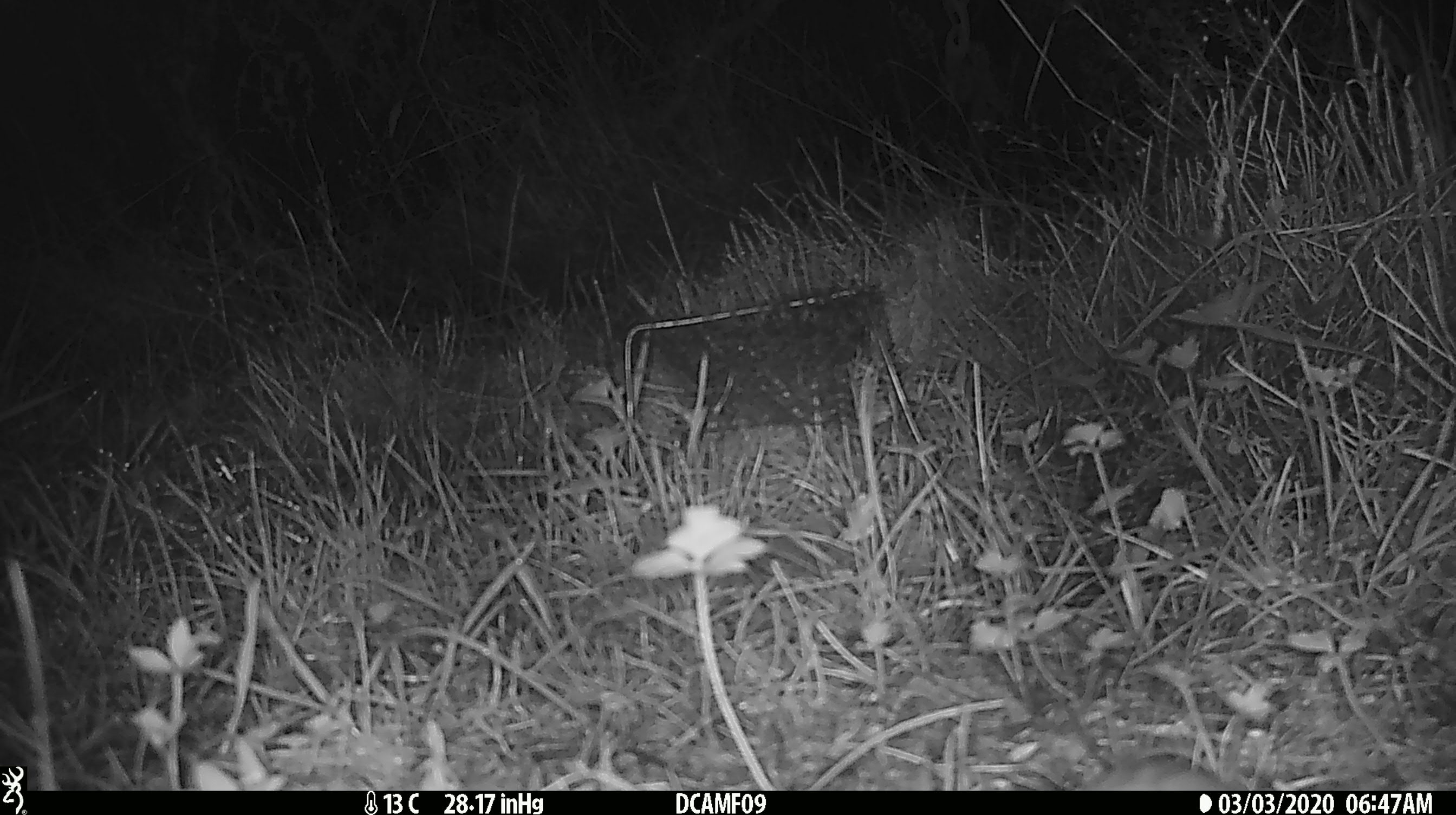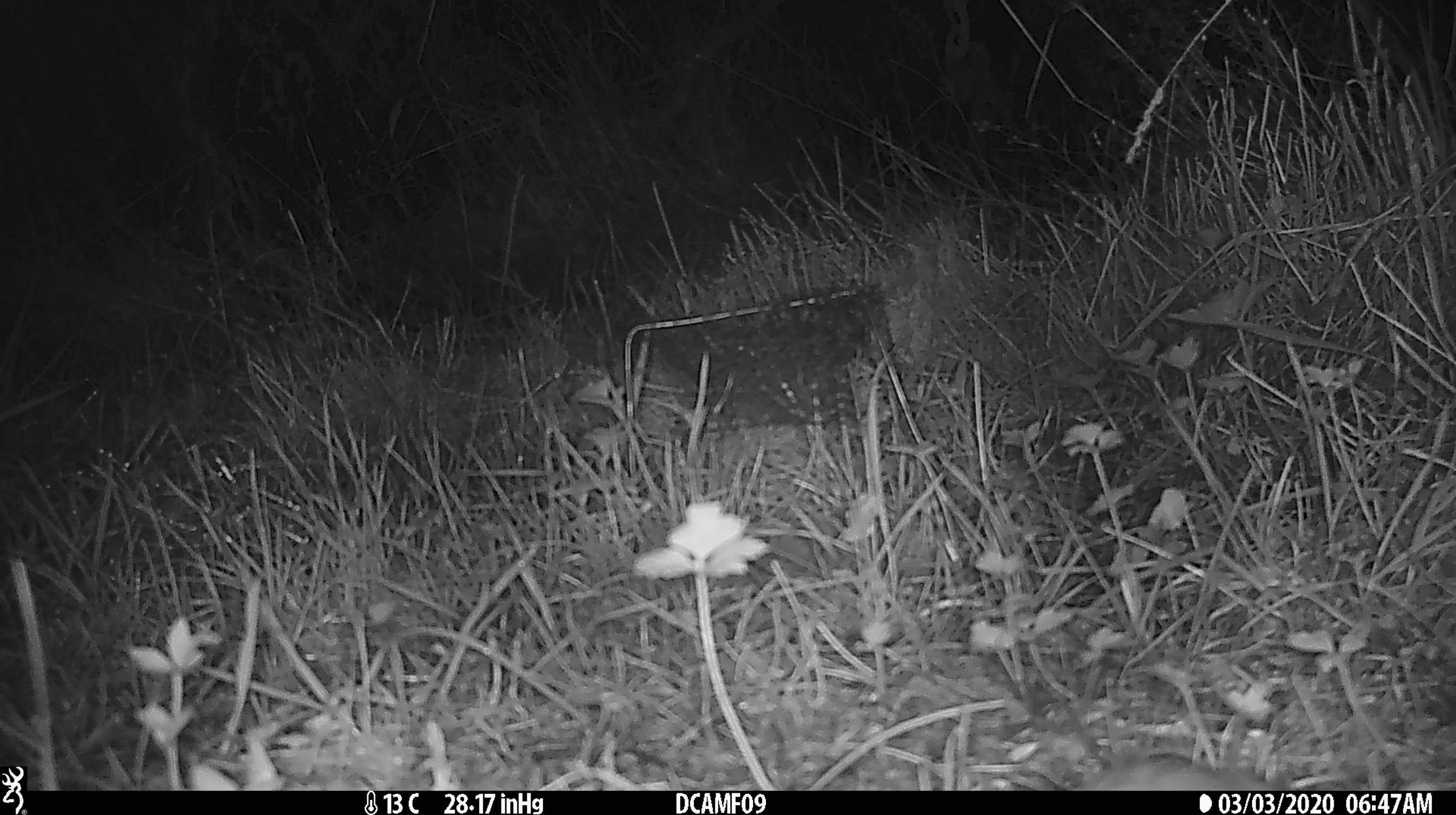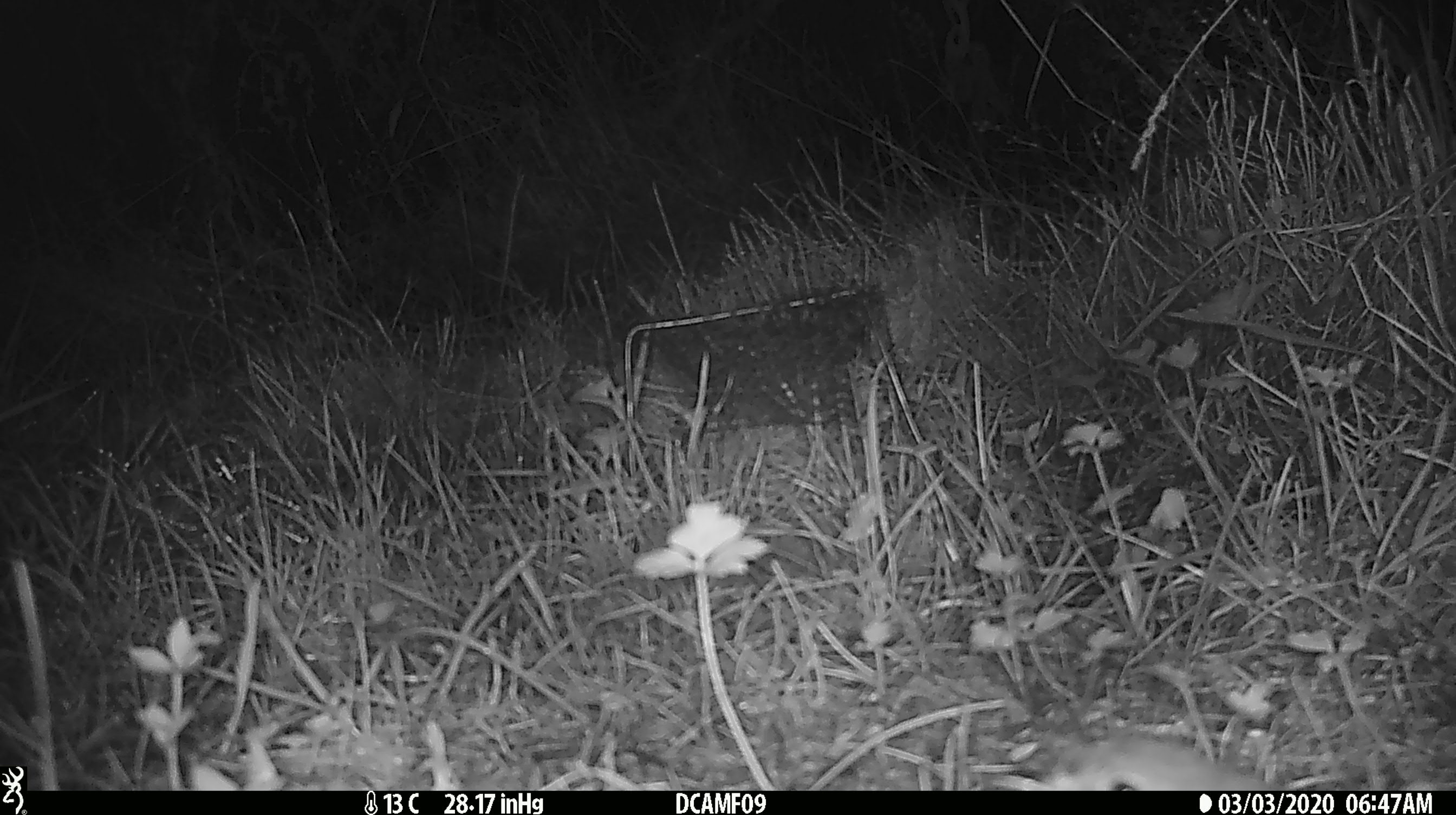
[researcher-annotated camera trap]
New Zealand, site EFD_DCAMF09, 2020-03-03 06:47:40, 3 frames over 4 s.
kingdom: Animalia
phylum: Chordata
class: Aves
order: Passeriformes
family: Turdidae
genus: Turdus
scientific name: Turdus philomelos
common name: song thrush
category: thrush